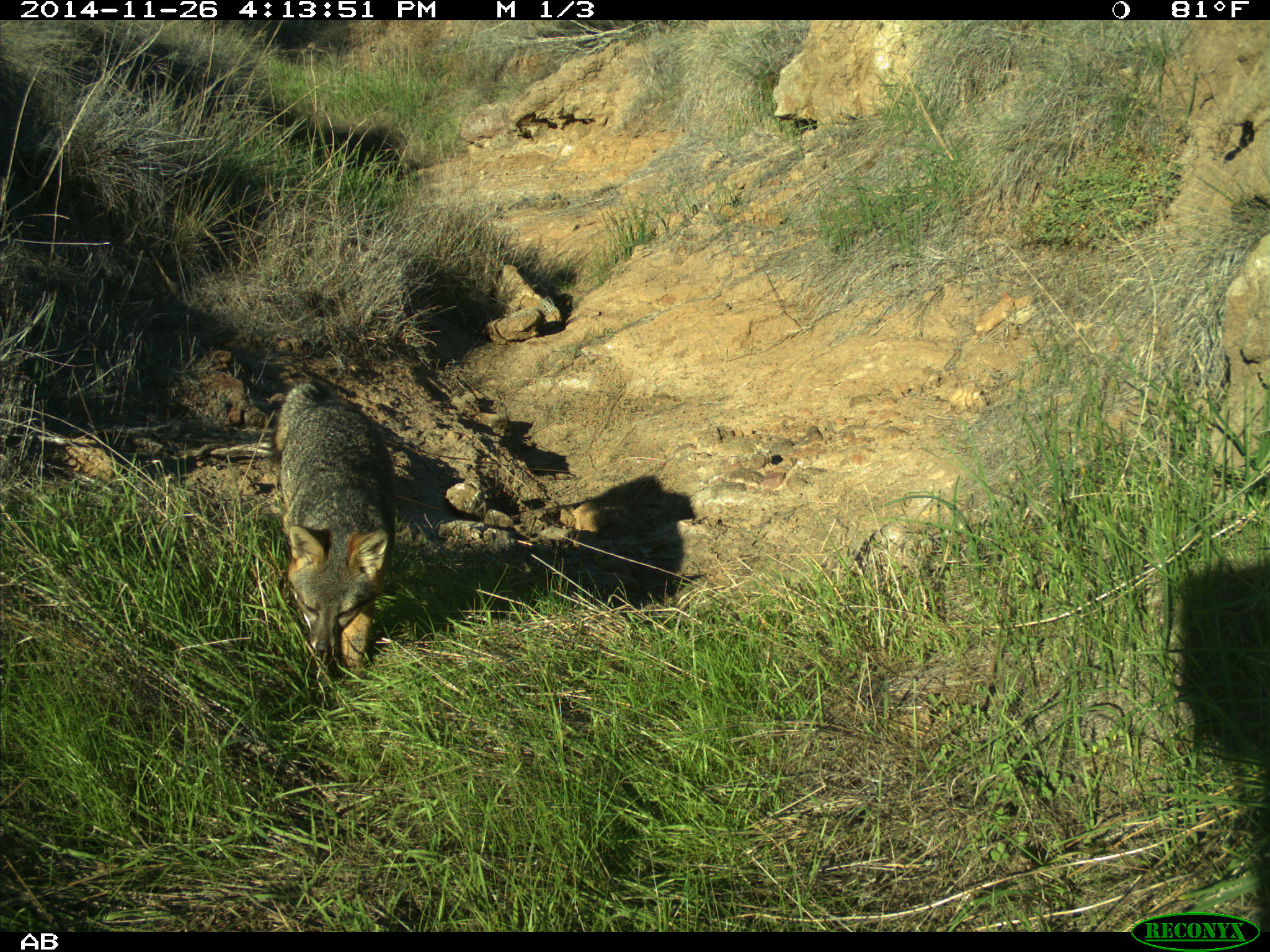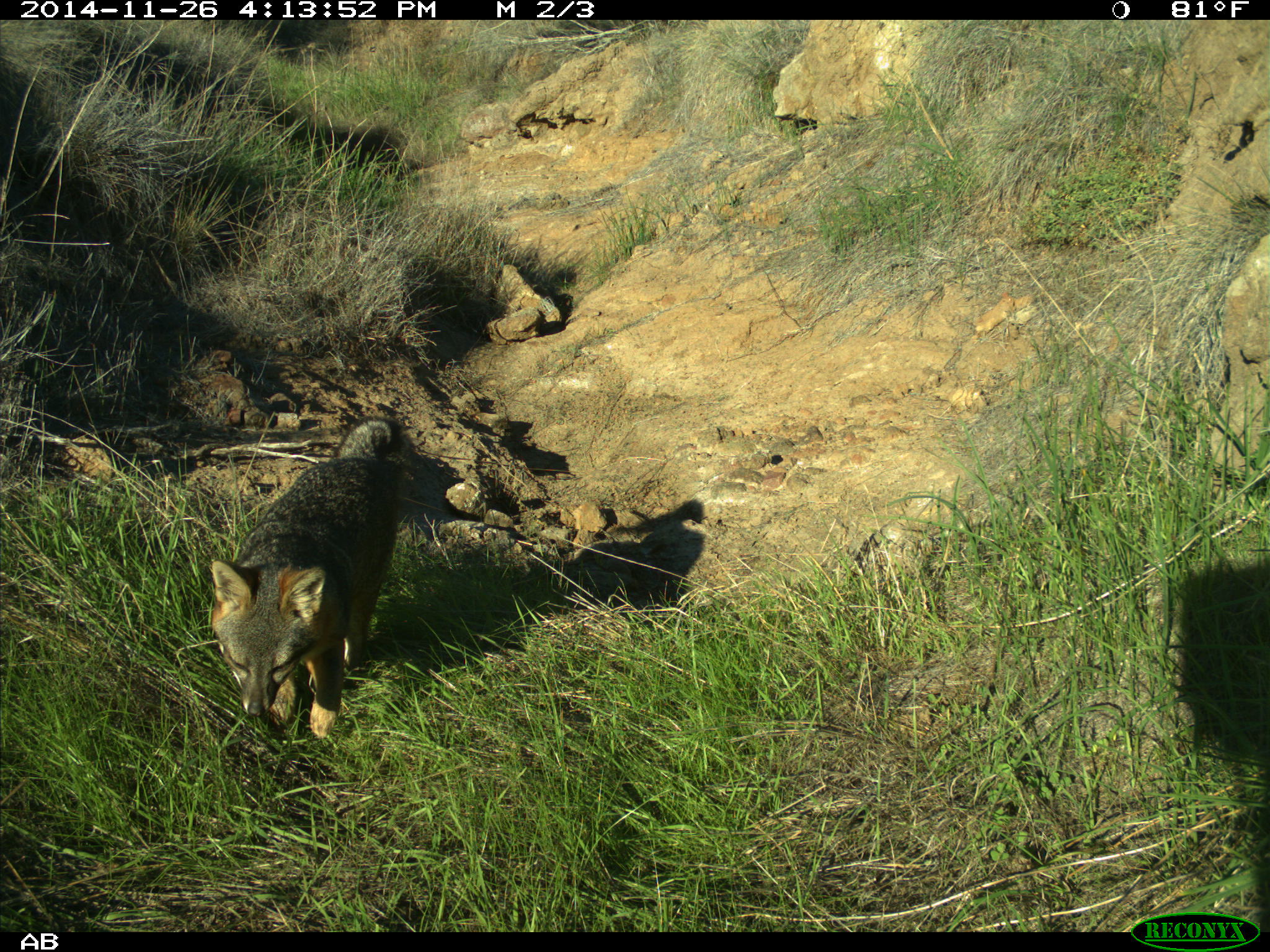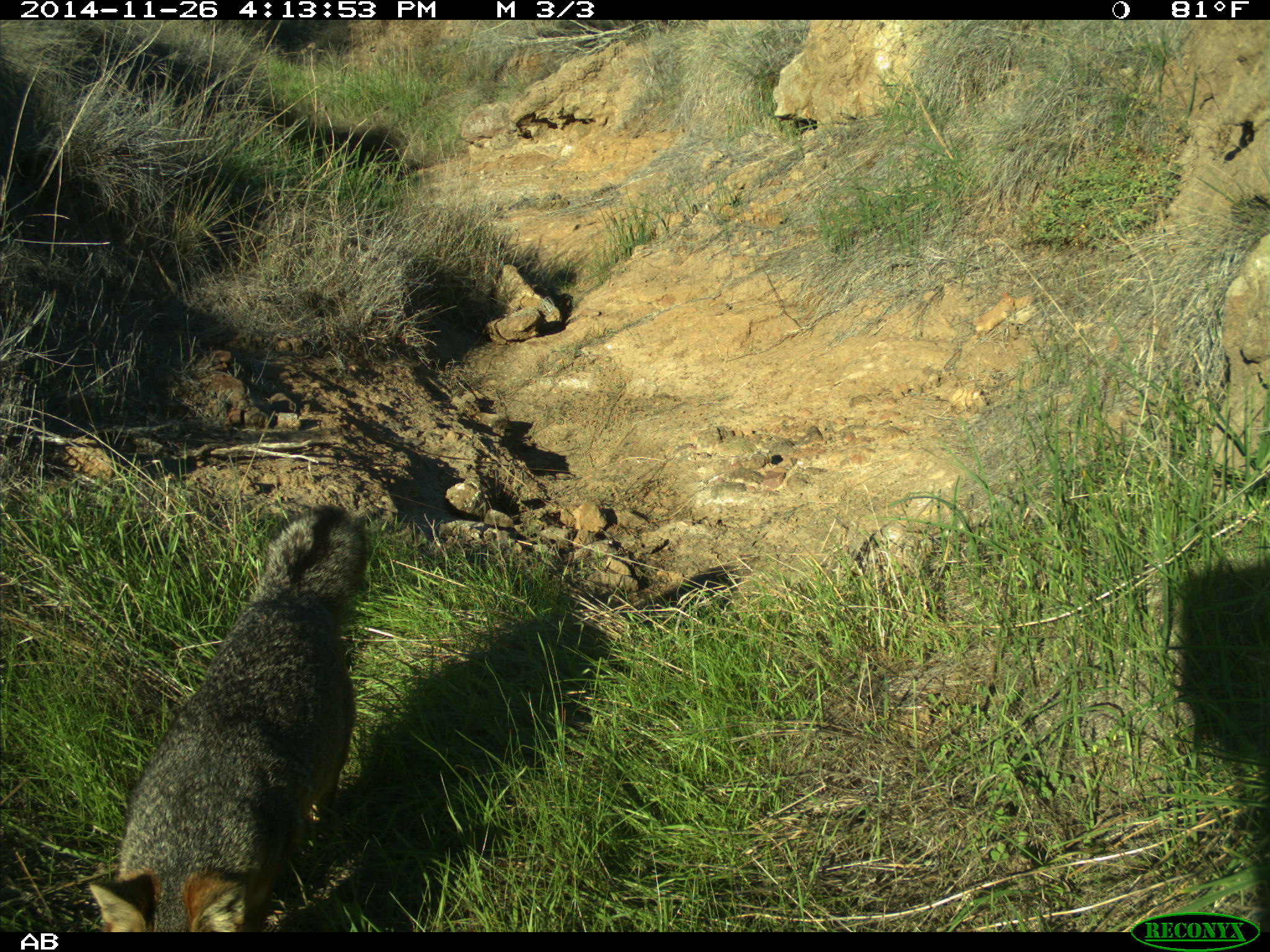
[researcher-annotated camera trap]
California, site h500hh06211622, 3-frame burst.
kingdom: Animalia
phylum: Chordata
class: Mammalia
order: Carnivora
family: Canidae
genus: Urocyon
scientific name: Urocyon littoralis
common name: island fox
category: fox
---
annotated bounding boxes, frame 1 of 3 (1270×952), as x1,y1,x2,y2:
fox: 273,378,398,687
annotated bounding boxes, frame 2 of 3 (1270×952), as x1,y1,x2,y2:
fox: 209,413,403,738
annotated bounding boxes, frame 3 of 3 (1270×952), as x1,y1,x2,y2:
fox: 88,500,369,931